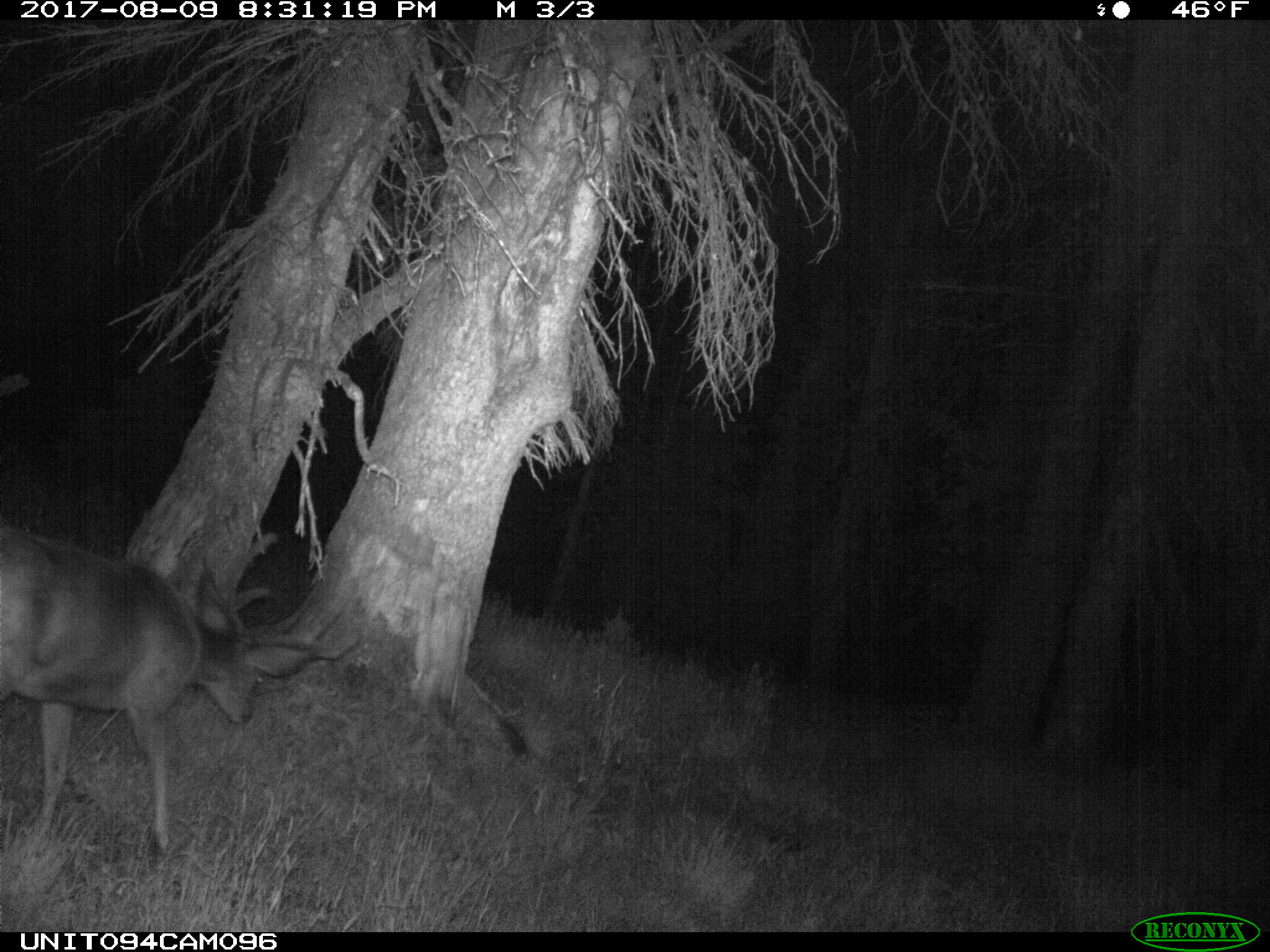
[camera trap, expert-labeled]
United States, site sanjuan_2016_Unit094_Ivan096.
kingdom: Animalia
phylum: Chordata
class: Mammalia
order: Artiodactyla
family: Cervidae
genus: Odocoileus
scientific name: Odocoileus hemionus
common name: mule deer